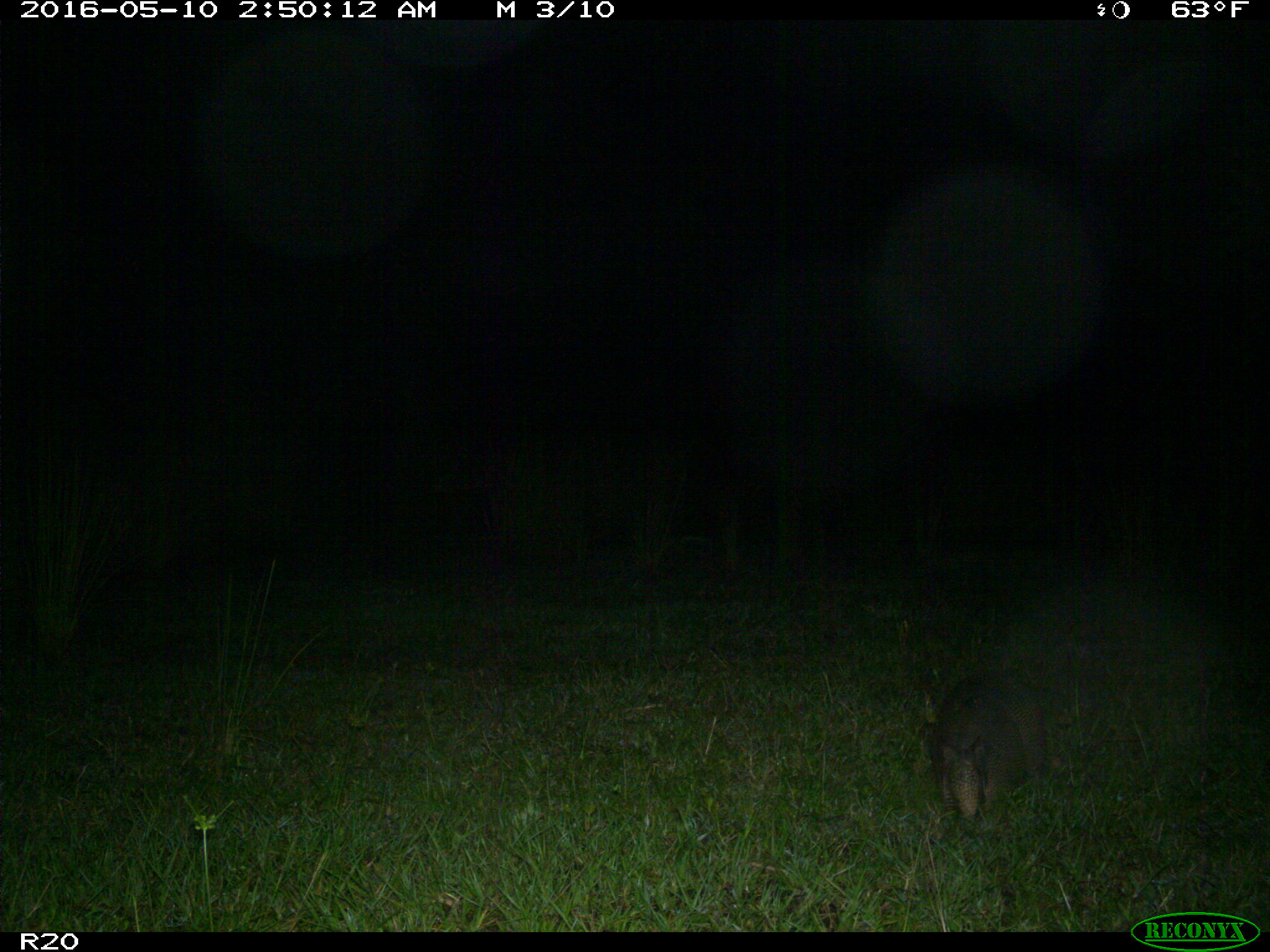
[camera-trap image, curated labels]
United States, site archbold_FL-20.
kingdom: Animalia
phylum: Chordata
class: Mammalia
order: Cingulata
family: Dasypodidae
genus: Dasypus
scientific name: Dasypus novemcinctus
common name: nine-banded armadillo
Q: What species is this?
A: Dasypus novemcinctus (nine-banded armadillo).